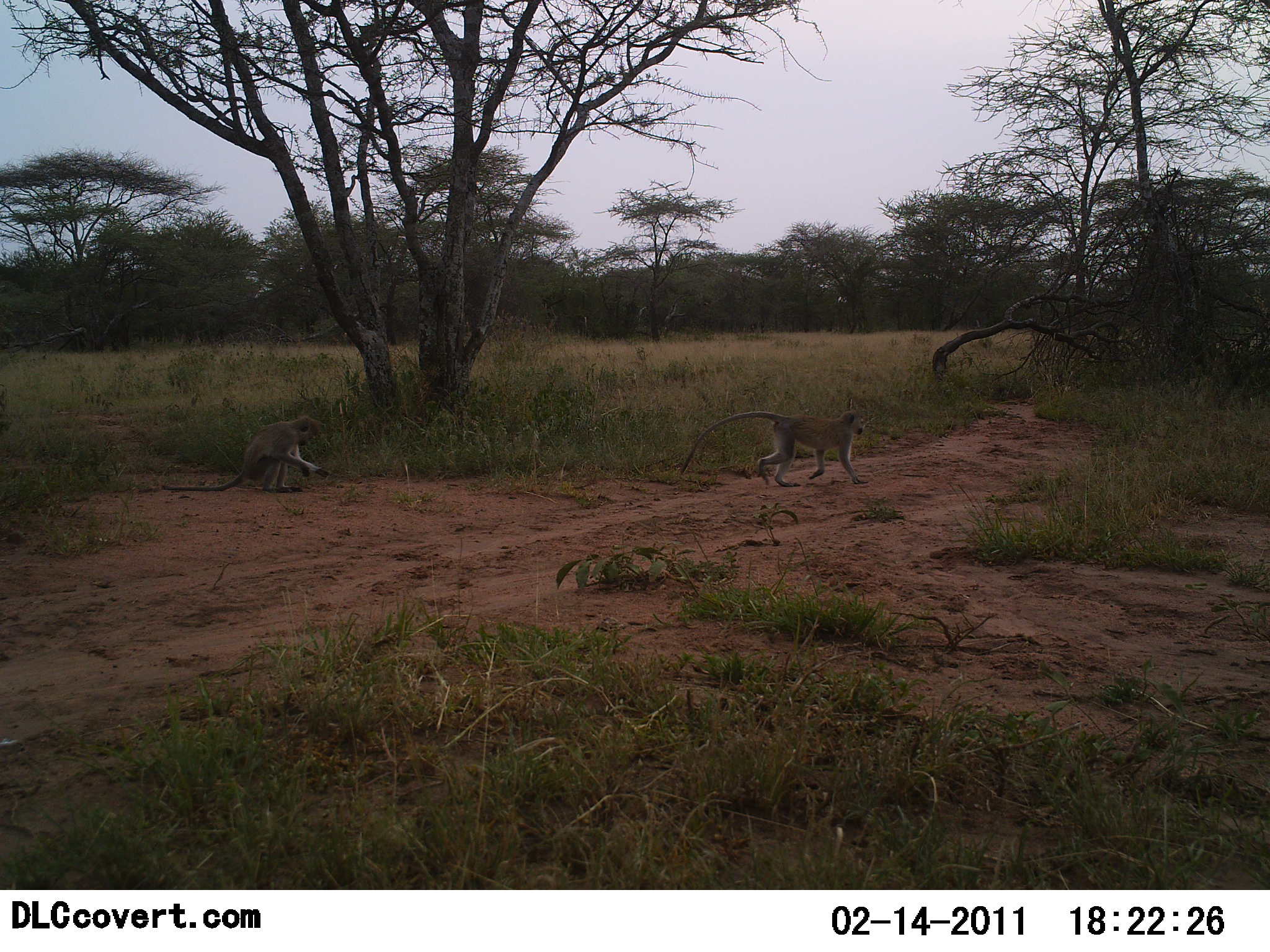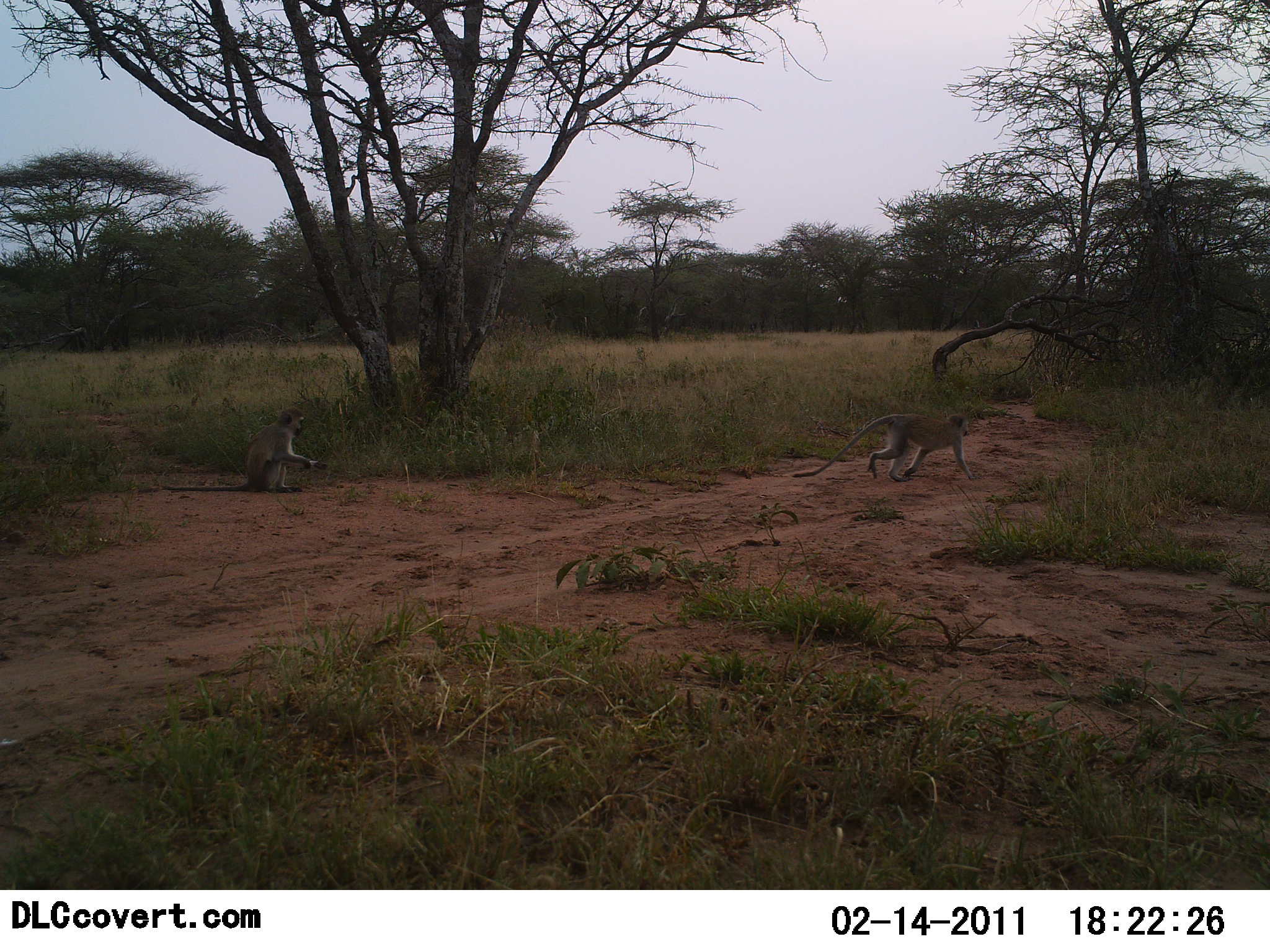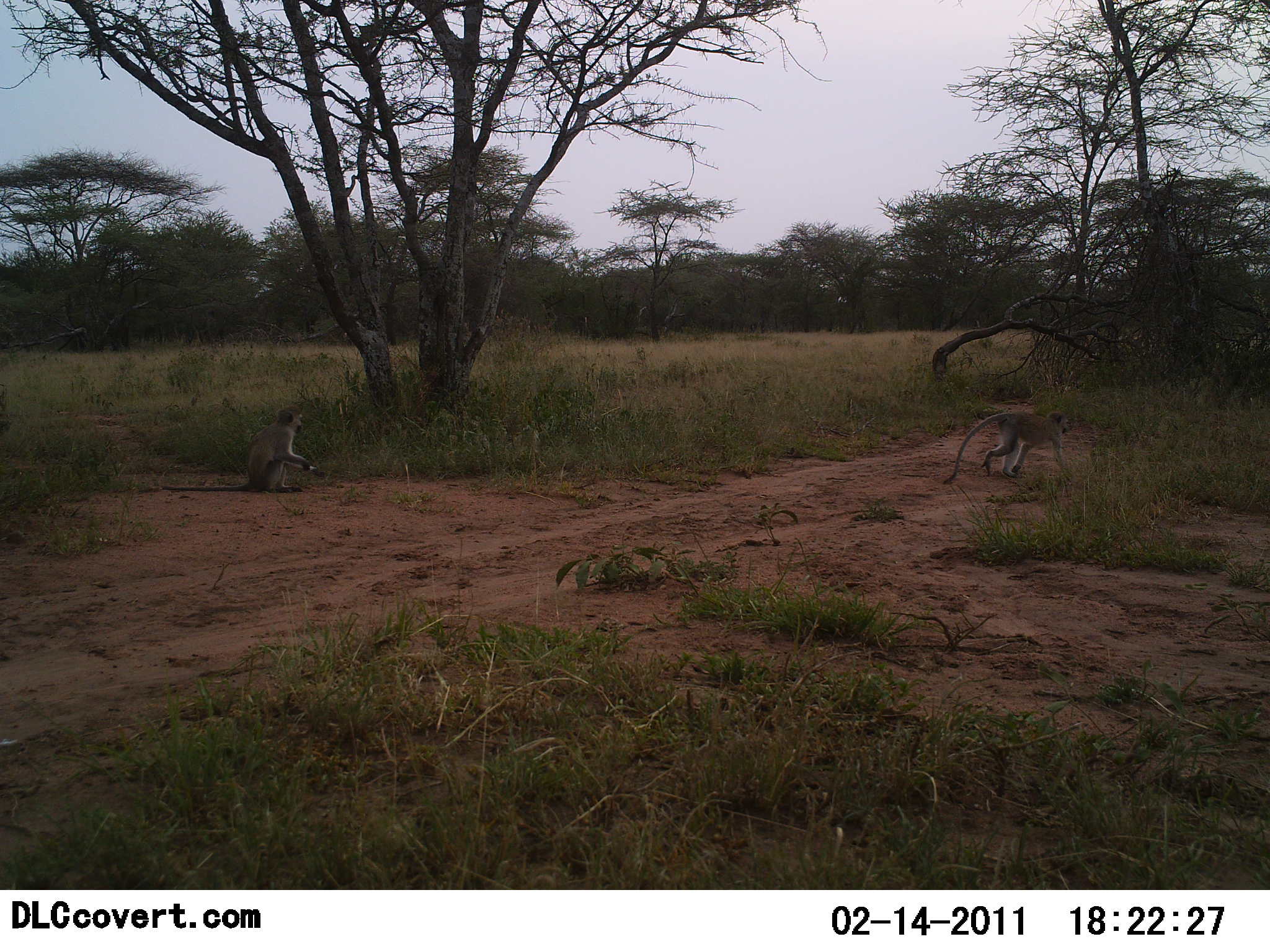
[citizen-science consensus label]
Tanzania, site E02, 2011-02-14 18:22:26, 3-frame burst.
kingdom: Animalia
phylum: Chordata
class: Mammalia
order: Primates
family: Cercopithecidae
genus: Chlorocebus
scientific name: Chlorocebus pygerythrus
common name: vervet monkey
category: monkeyvervet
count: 2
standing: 50%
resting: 17%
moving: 92%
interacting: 0%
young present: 0%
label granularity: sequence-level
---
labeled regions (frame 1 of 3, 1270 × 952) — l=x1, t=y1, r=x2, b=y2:
animal: l=679, t=411, r=866, b=486; l=162, t=416, r=328, b=496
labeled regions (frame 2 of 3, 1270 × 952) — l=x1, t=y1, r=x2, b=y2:
animal: l=158, t=408, r=328, b=494; l=791, t=412, r=974, b=484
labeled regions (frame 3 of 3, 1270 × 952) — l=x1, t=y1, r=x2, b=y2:
animal: l=139, t=405, r=323, b=494; l=943, t=410, r=1072, b=484